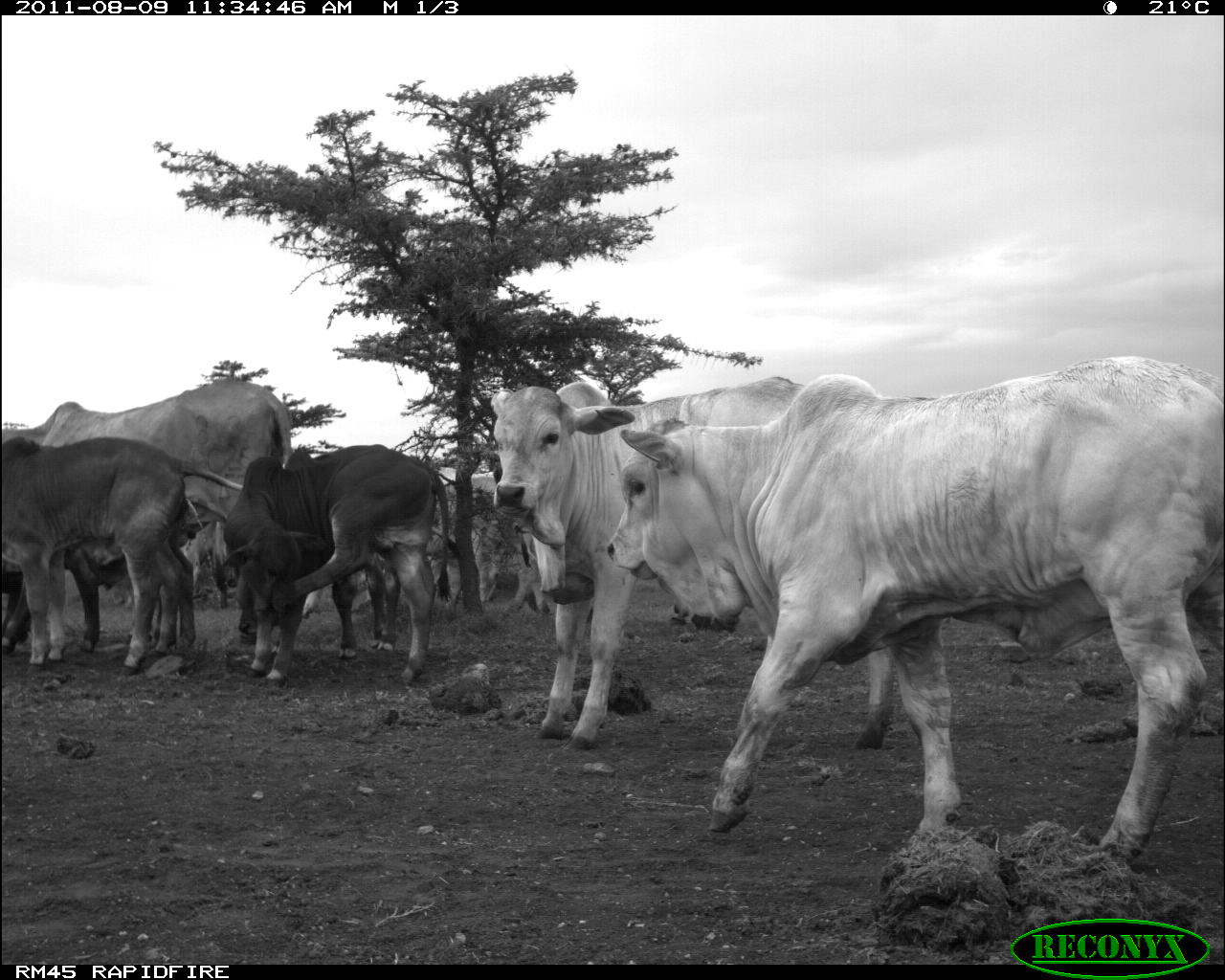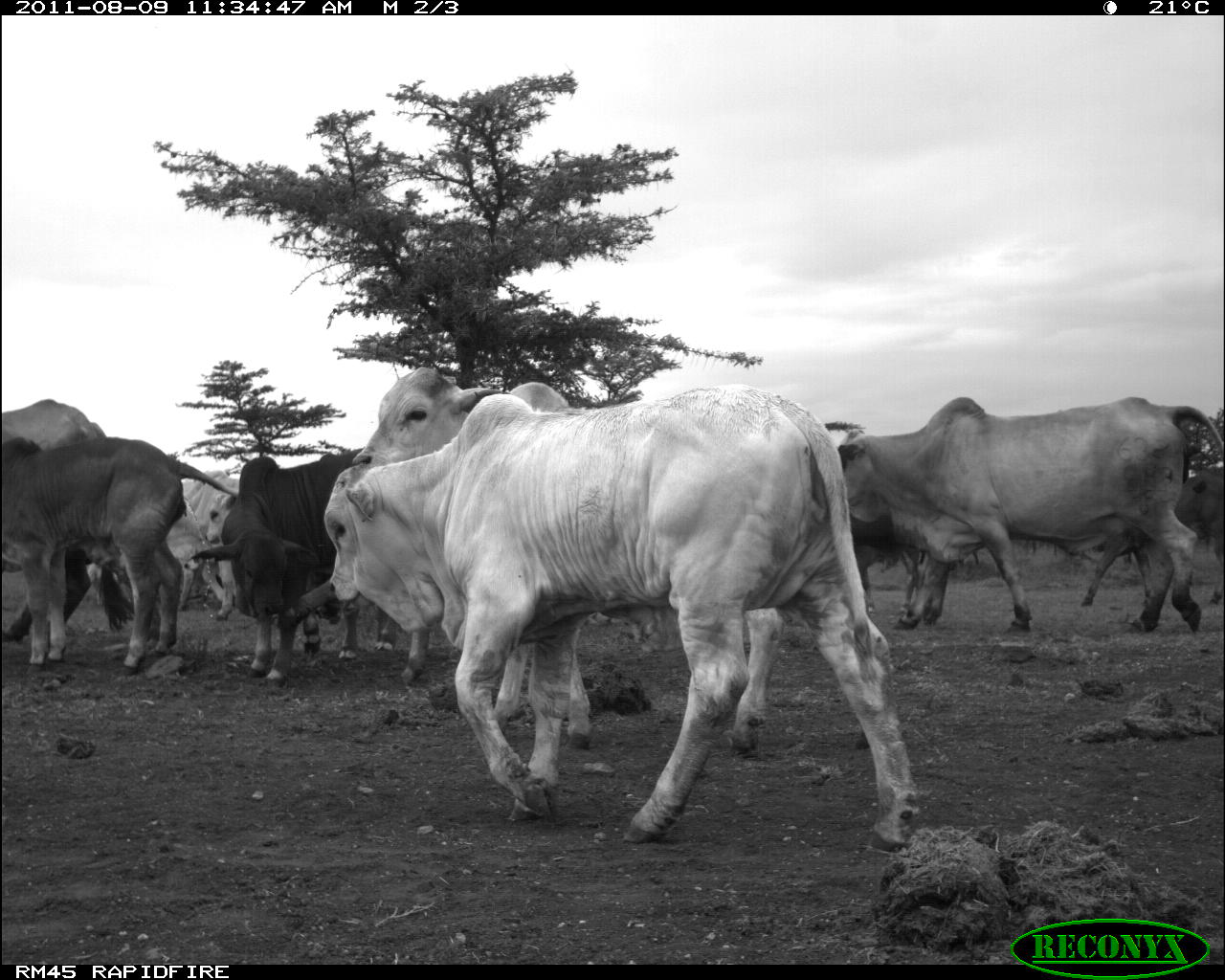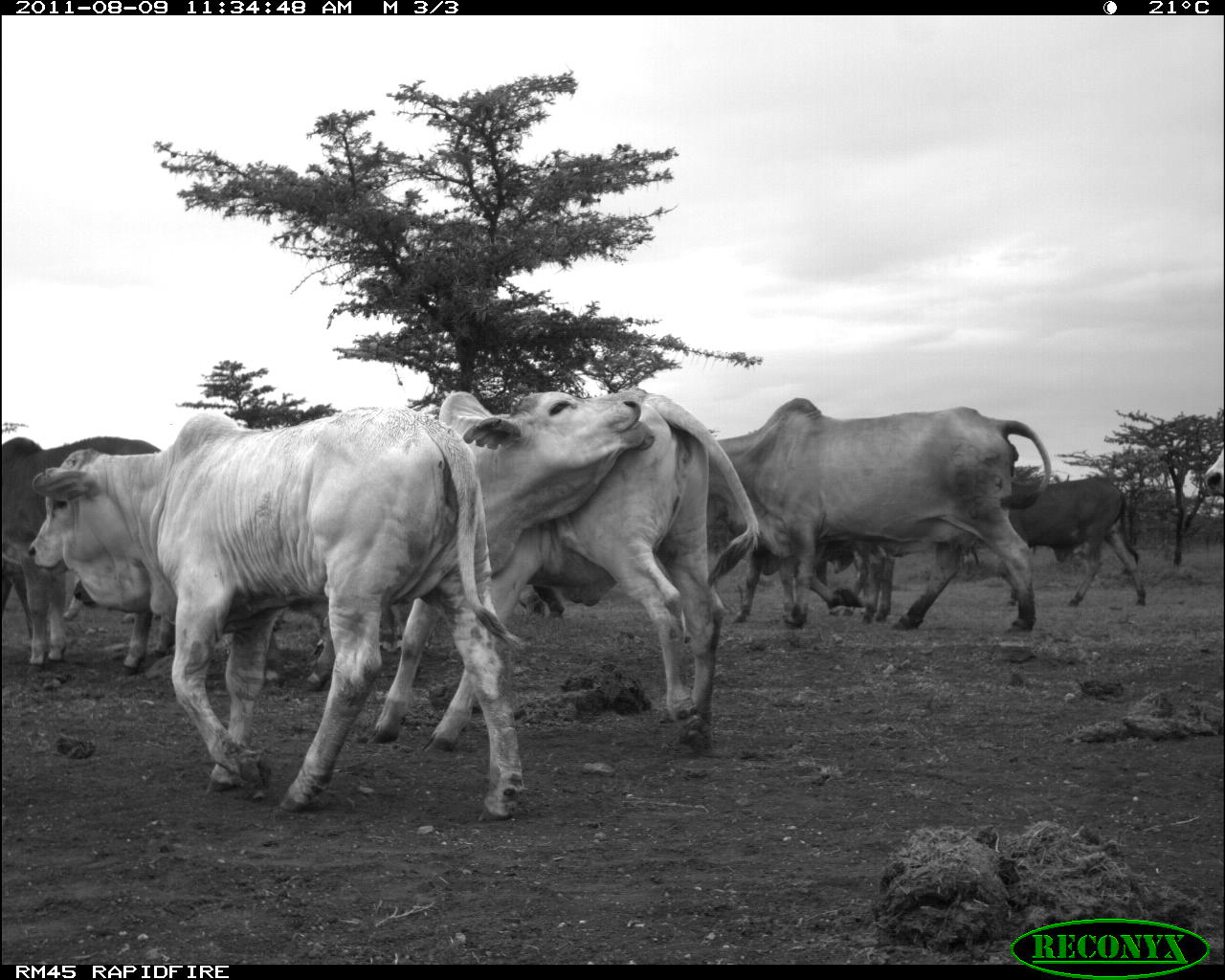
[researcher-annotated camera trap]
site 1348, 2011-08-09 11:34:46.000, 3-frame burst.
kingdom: Animalia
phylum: Chordata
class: Mammalia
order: Artiodactyla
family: Bovidae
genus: Bos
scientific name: Bos taurus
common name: domestic cattle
Bos taurus (domestic cattle), count 7.